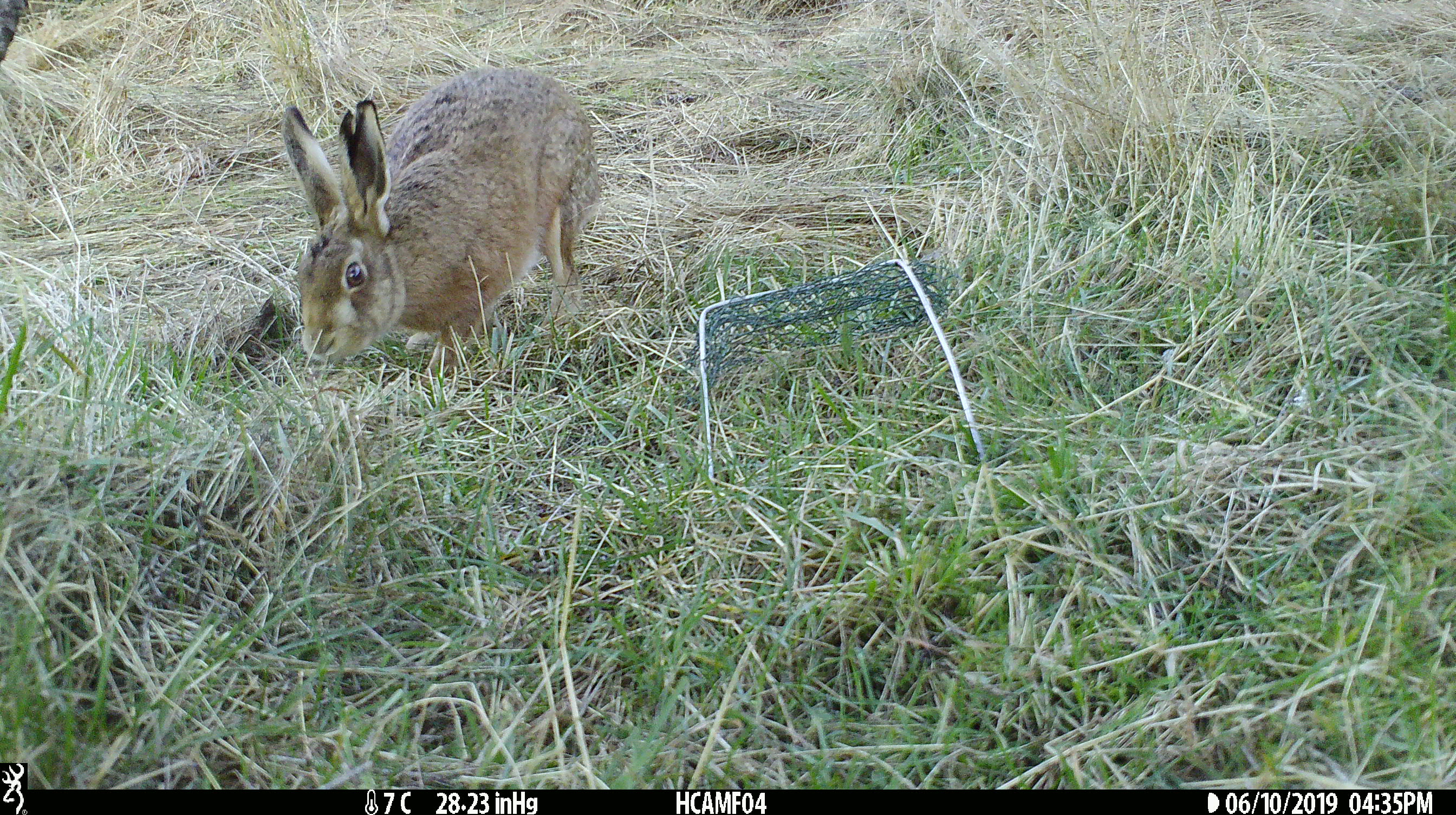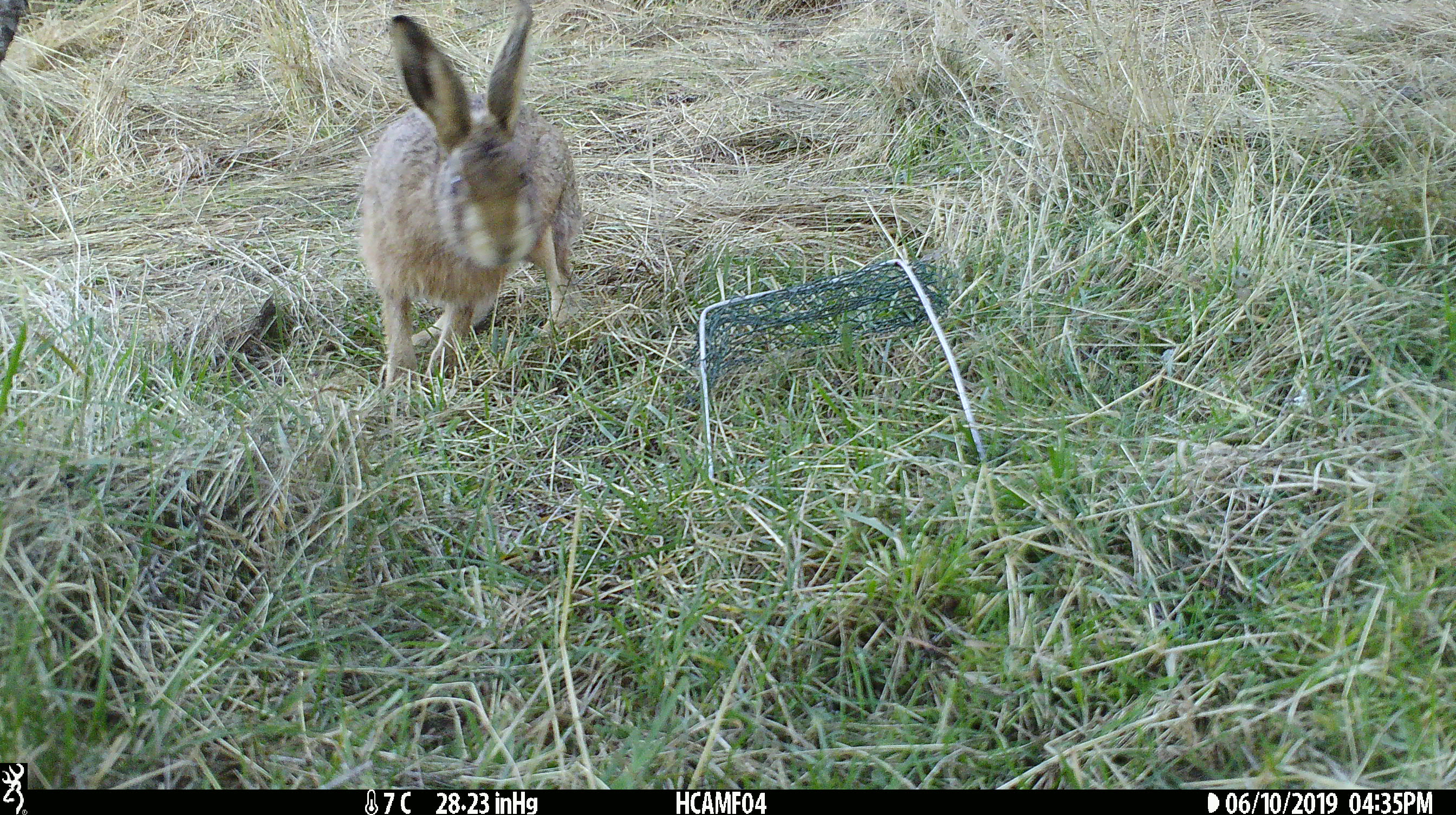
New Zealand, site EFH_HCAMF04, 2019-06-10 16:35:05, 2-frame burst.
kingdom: Animalia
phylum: Chordata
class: Mammalia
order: Lagomorpha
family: Leporidae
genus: Lepus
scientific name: Lepus europaeus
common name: brown hare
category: hare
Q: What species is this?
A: Hare (brown hare) (Lepus europaeus).